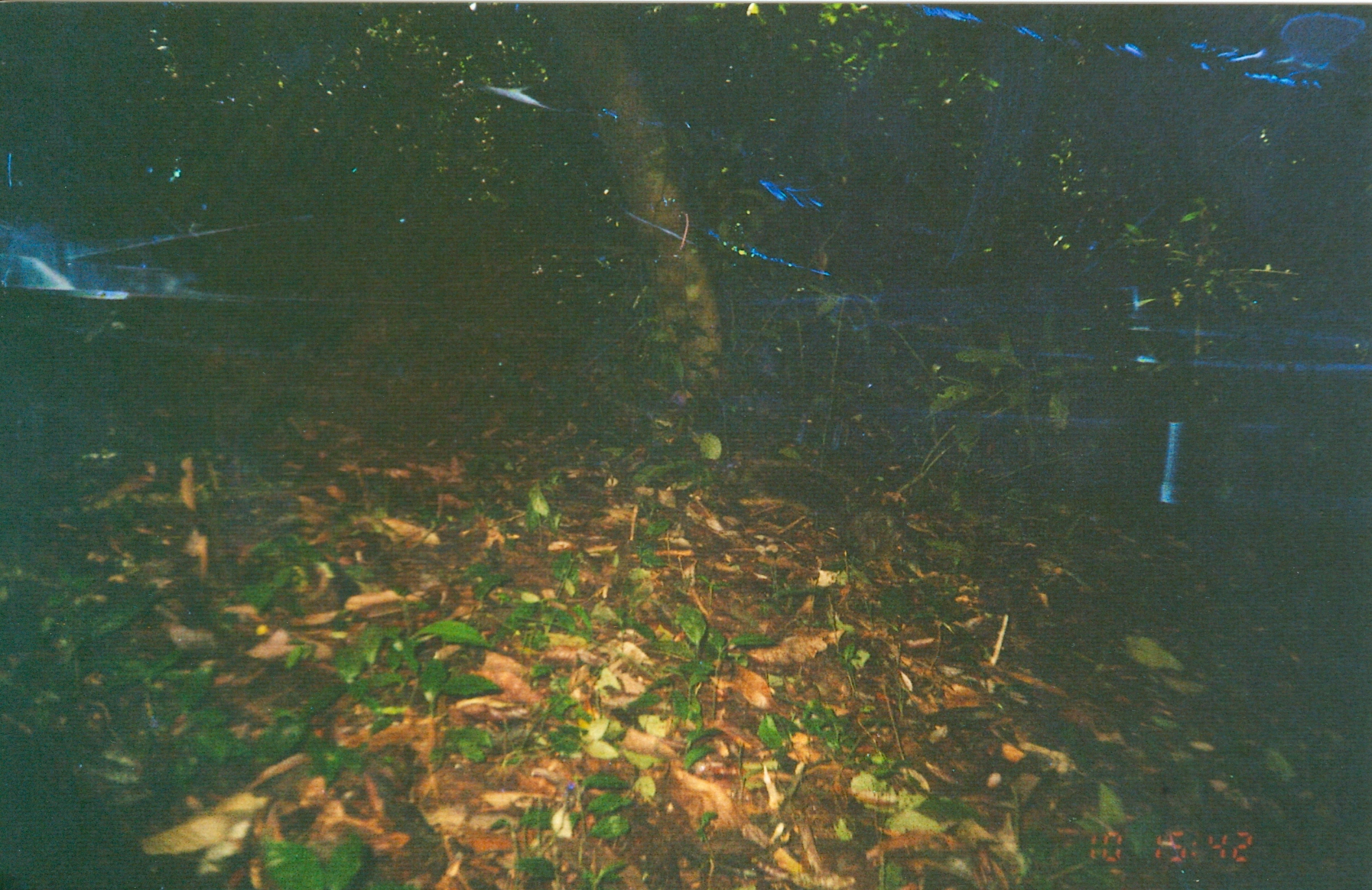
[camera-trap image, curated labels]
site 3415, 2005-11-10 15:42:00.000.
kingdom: Animalia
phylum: Chordata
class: Mammalia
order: Rodentia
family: Sciuridae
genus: Paraxerus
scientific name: Paraxerus vexillarius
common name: swynnerton's bush squirrel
Paraxerus vexillarius (swynnerton's bush squirrel), count 1.